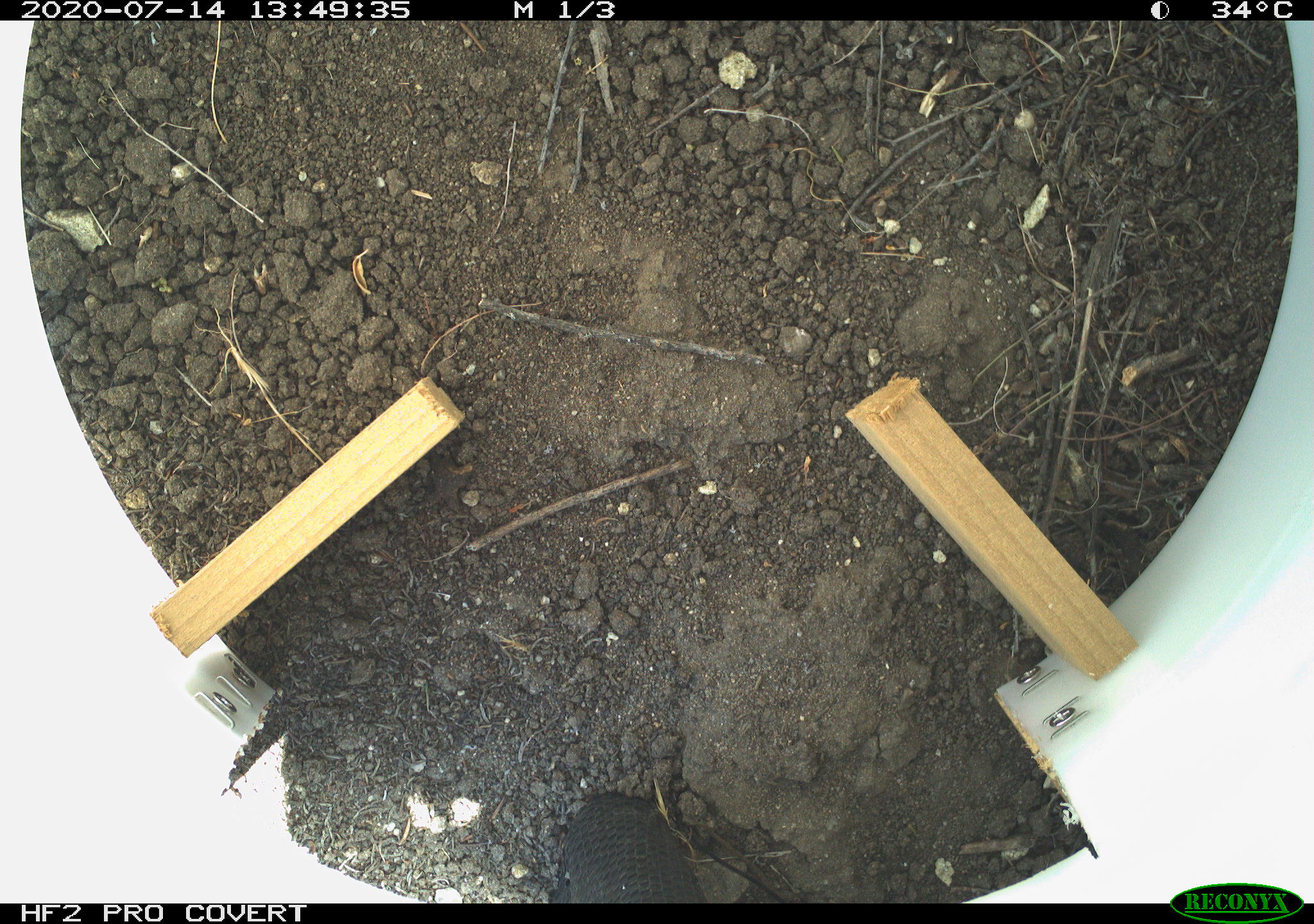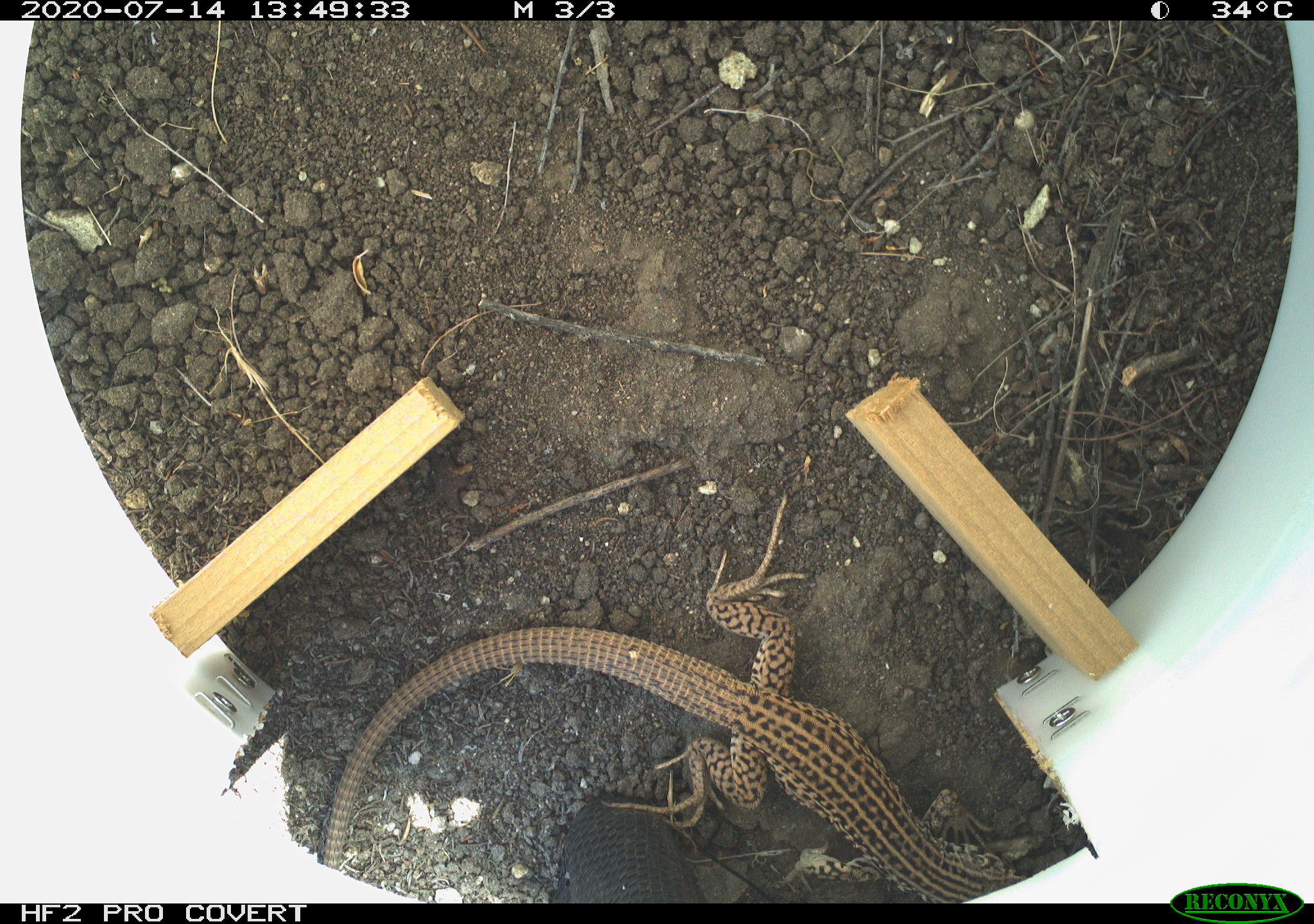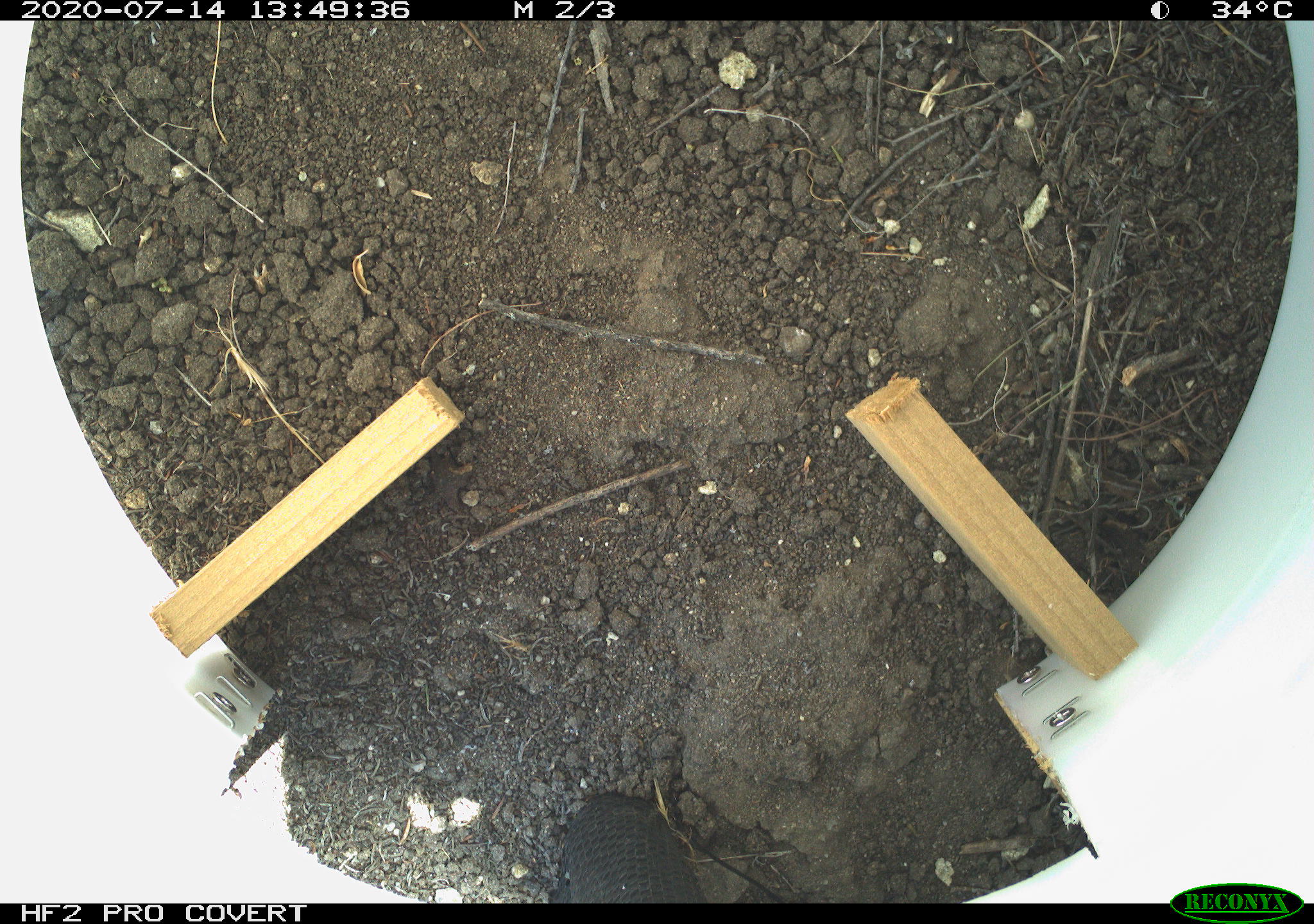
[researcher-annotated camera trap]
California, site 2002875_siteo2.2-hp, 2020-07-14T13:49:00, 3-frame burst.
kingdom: Animalia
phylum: Chordata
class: Reptilia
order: Squamata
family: Teiidae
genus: Aspidoscelis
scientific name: Aspidoscelis tigris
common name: western whiptail